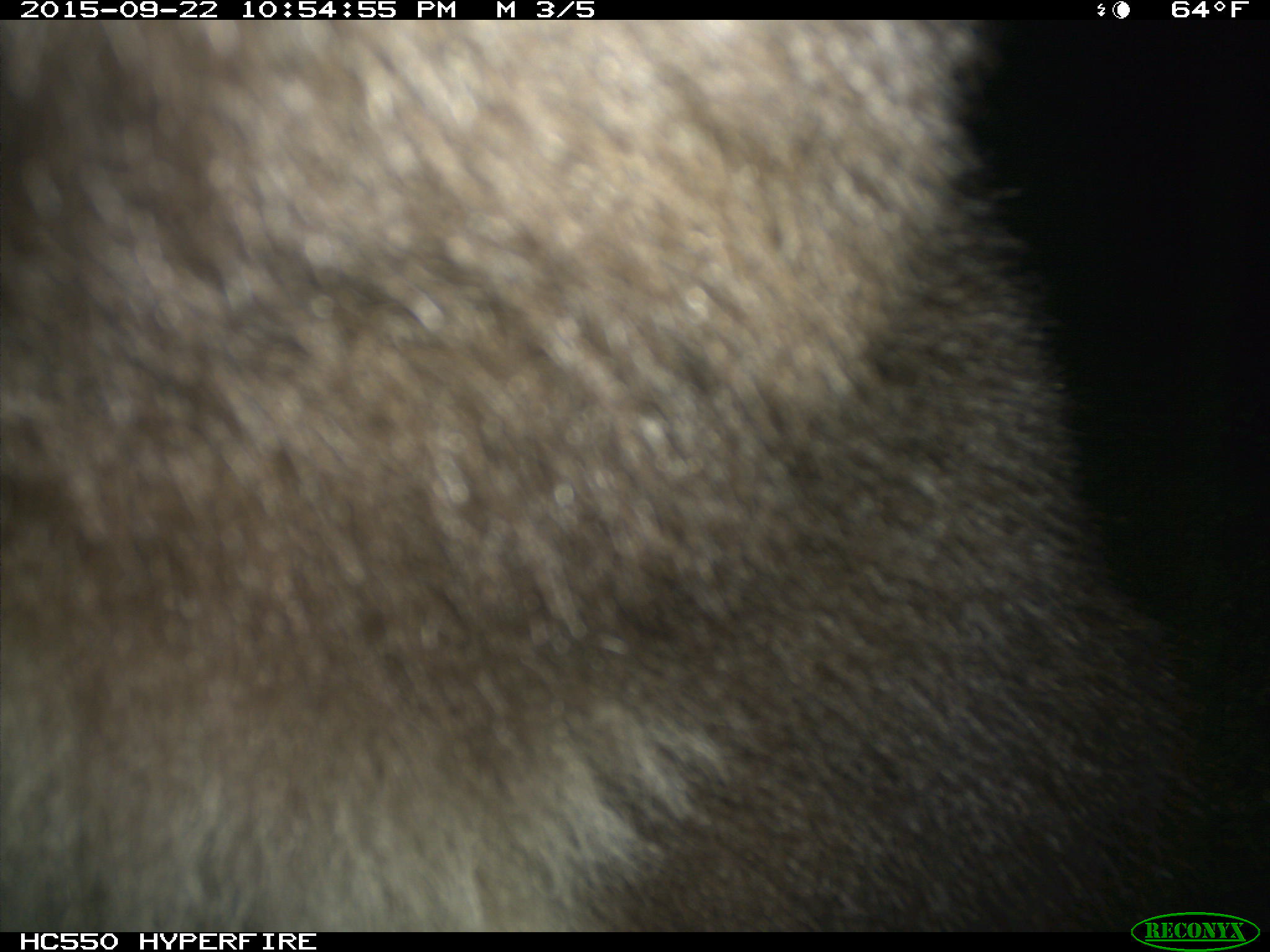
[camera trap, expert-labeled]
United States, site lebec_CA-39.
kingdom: Animalia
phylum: Chordata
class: Mammalia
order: Carnivora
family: Ursidae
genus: Ursus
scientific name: Ursus americanus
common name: american black bear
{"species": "Ursus americanus (american black bear)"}